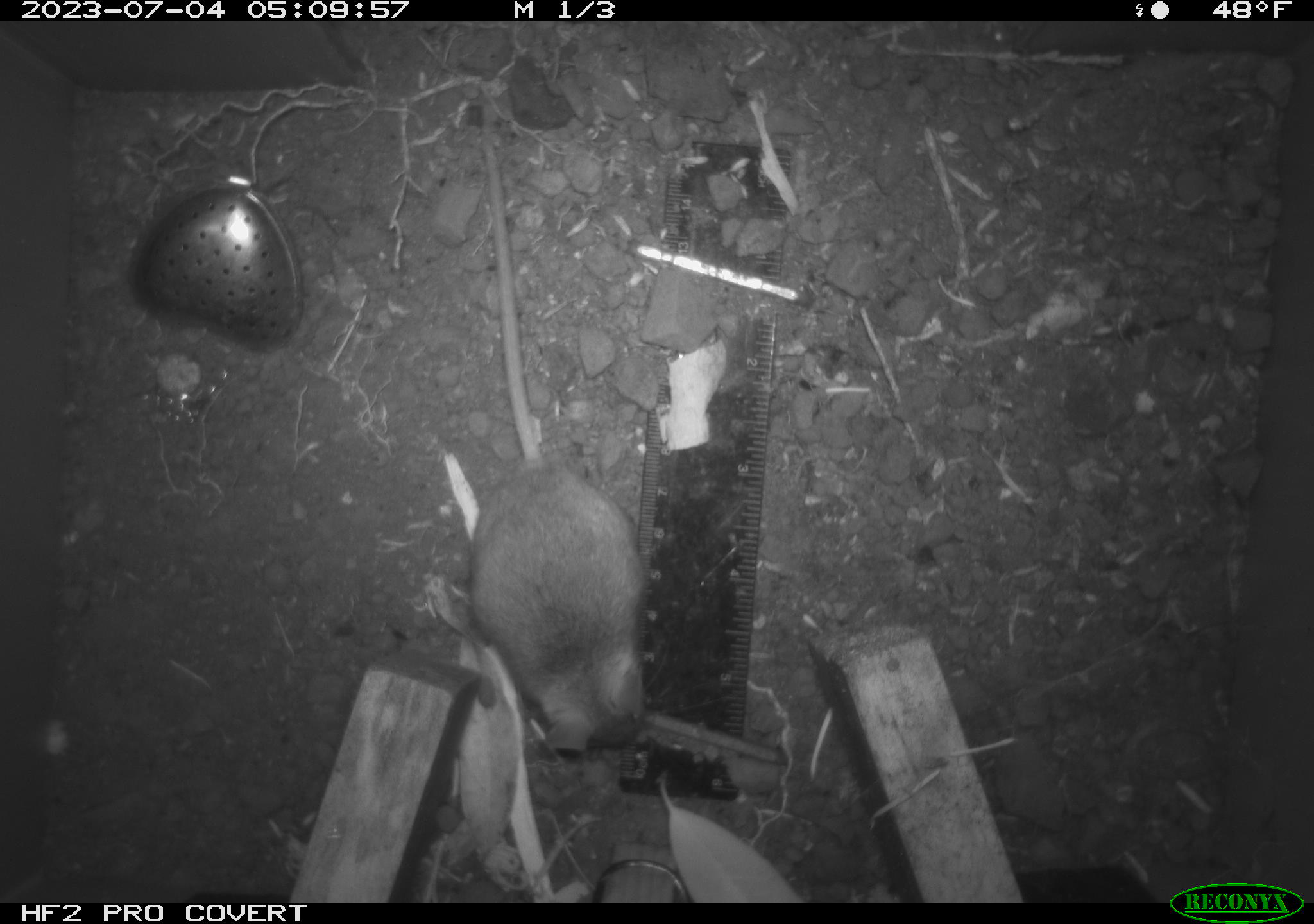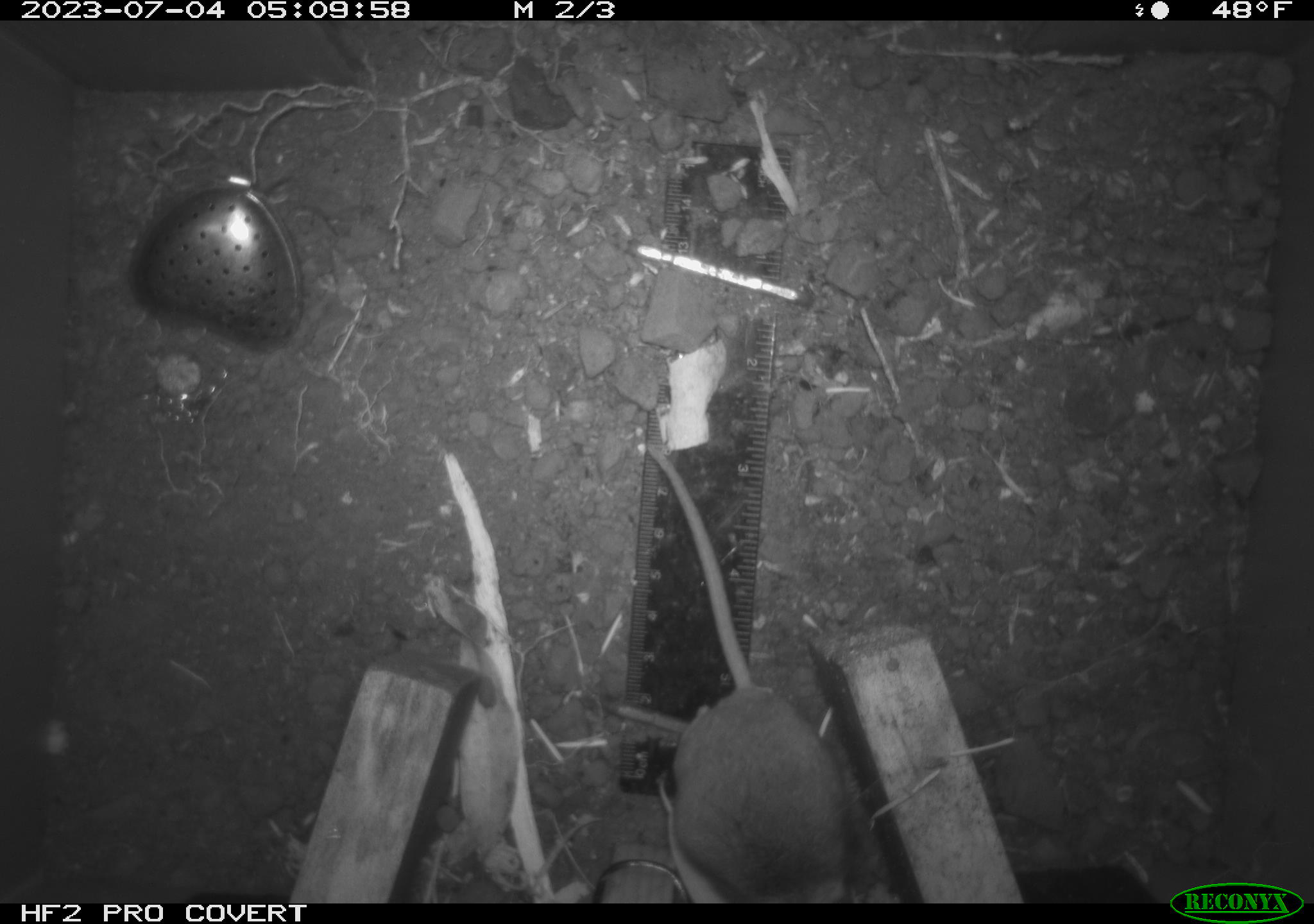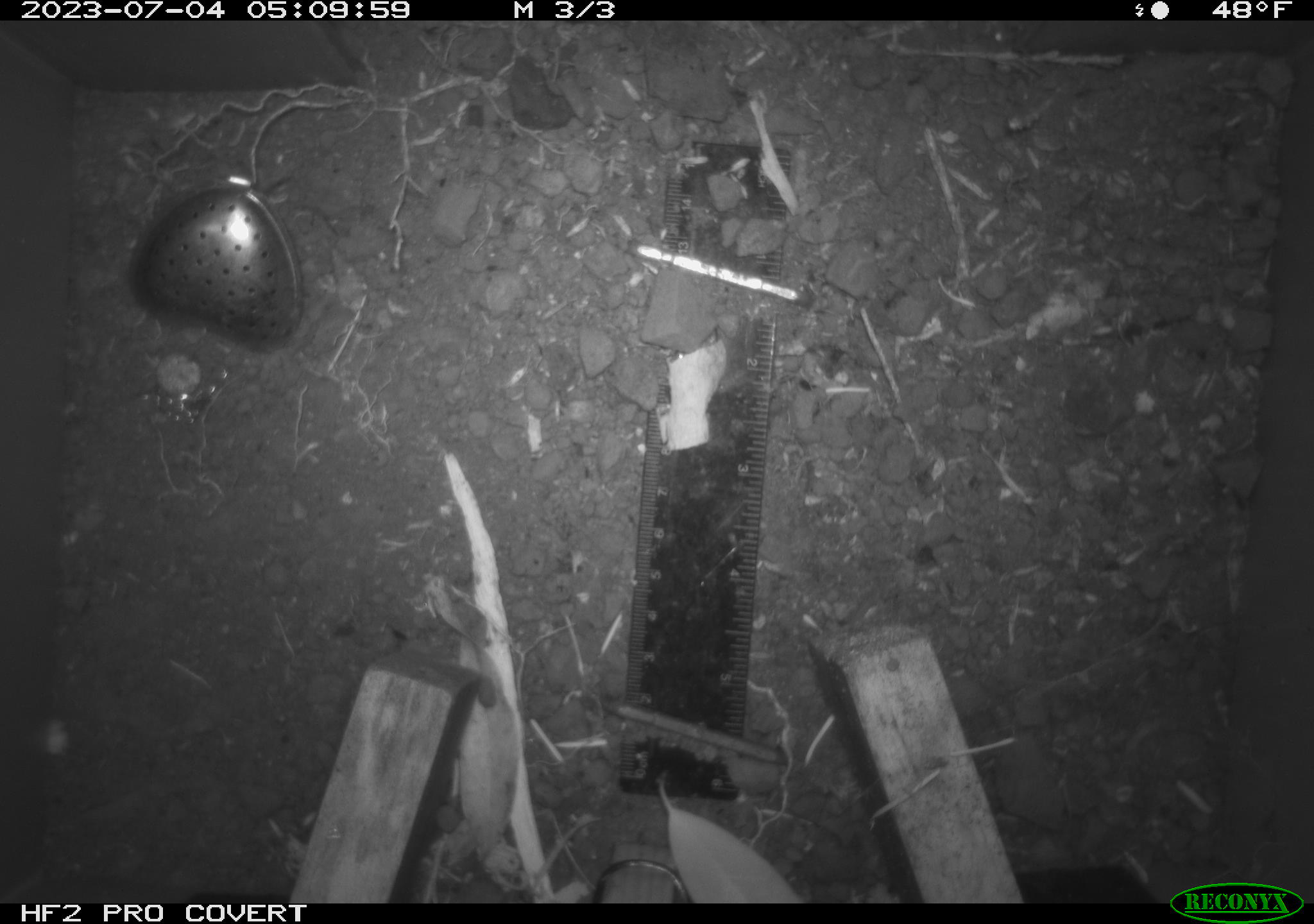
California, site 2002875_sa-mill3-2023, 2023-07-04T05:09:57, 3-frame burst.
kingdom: Animalia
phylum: Chordata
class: Mammalia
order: Rodentia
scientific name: Rodentia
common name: mouse species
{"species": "mouse species (Rodentia)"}